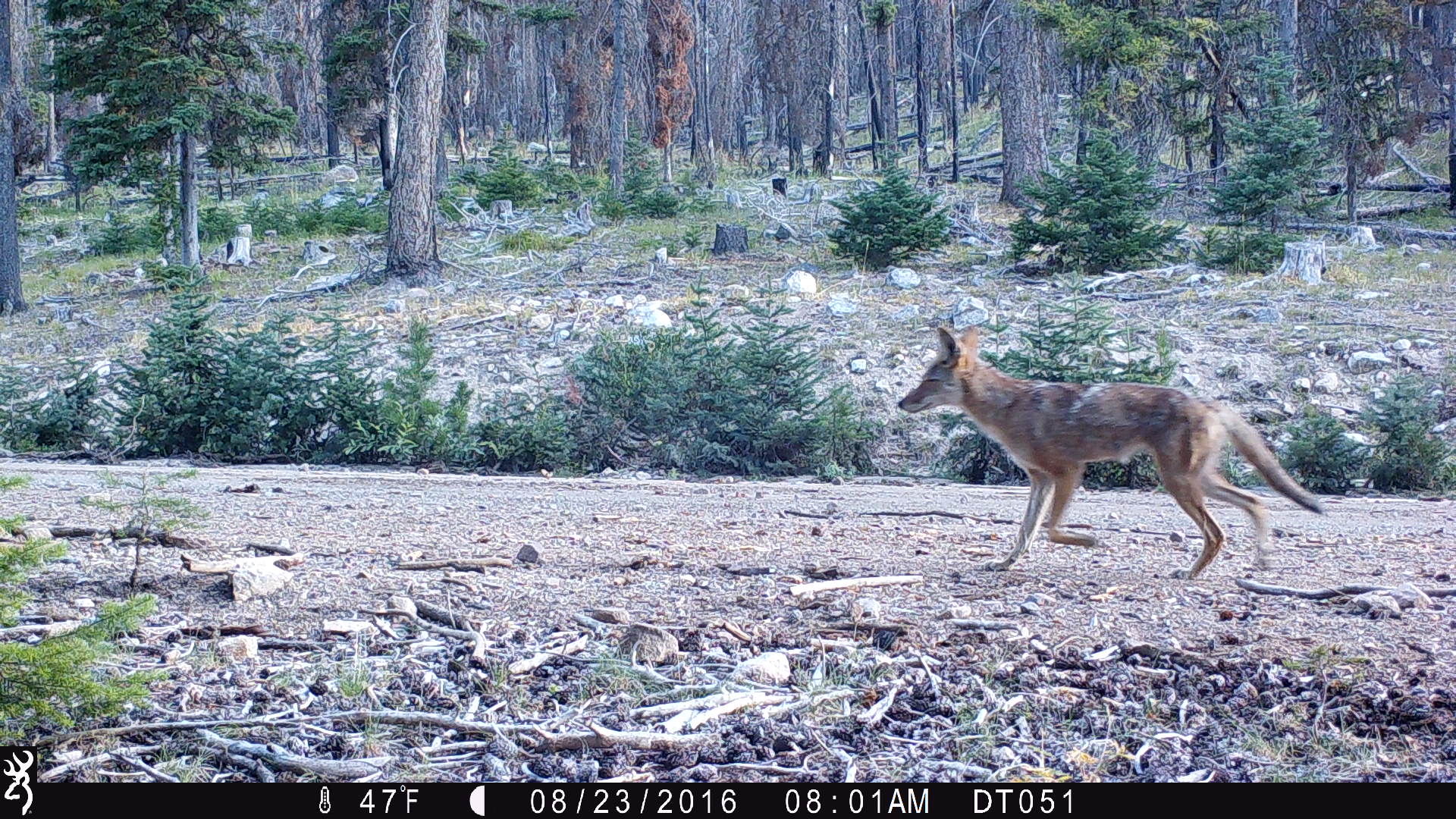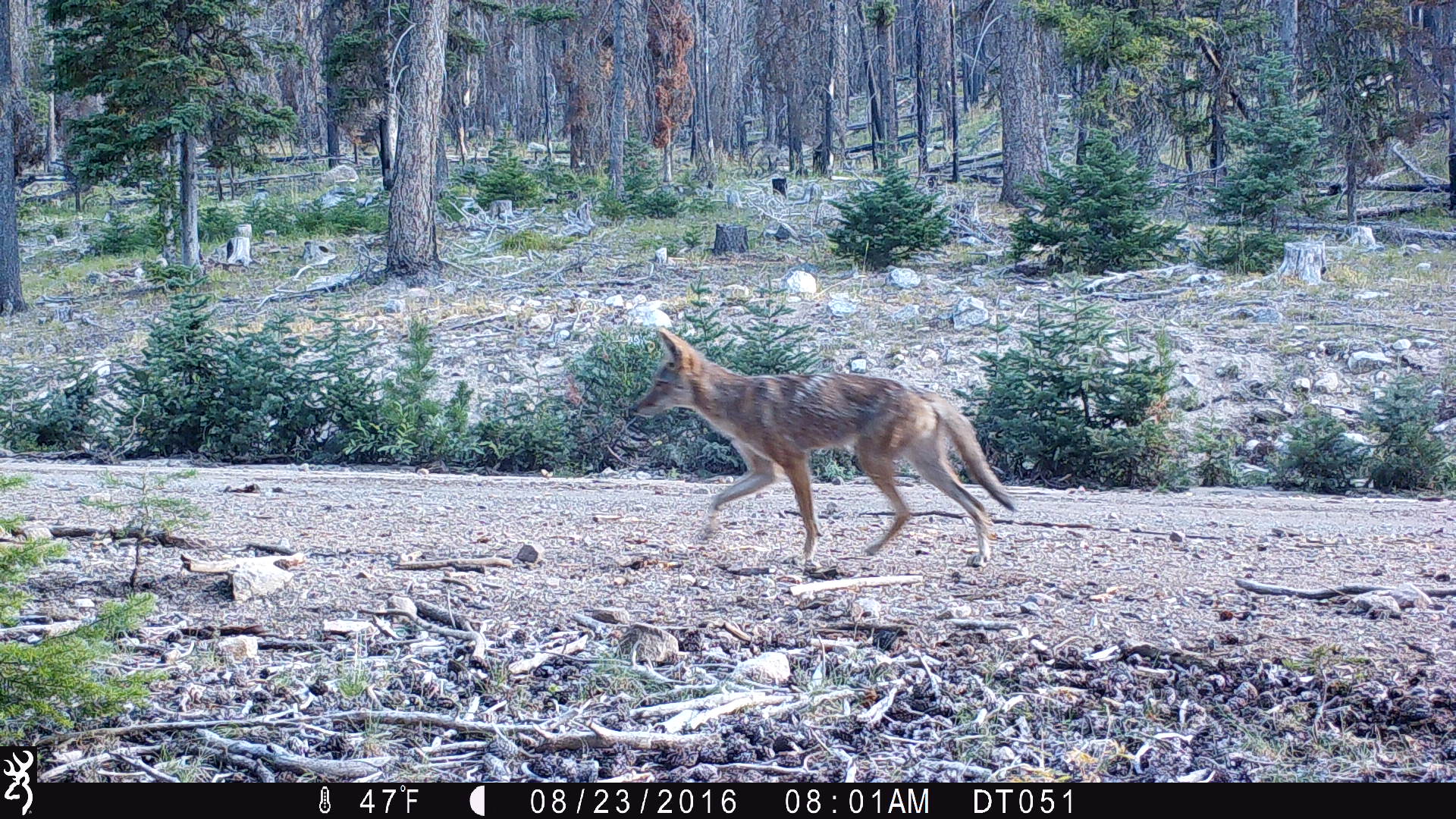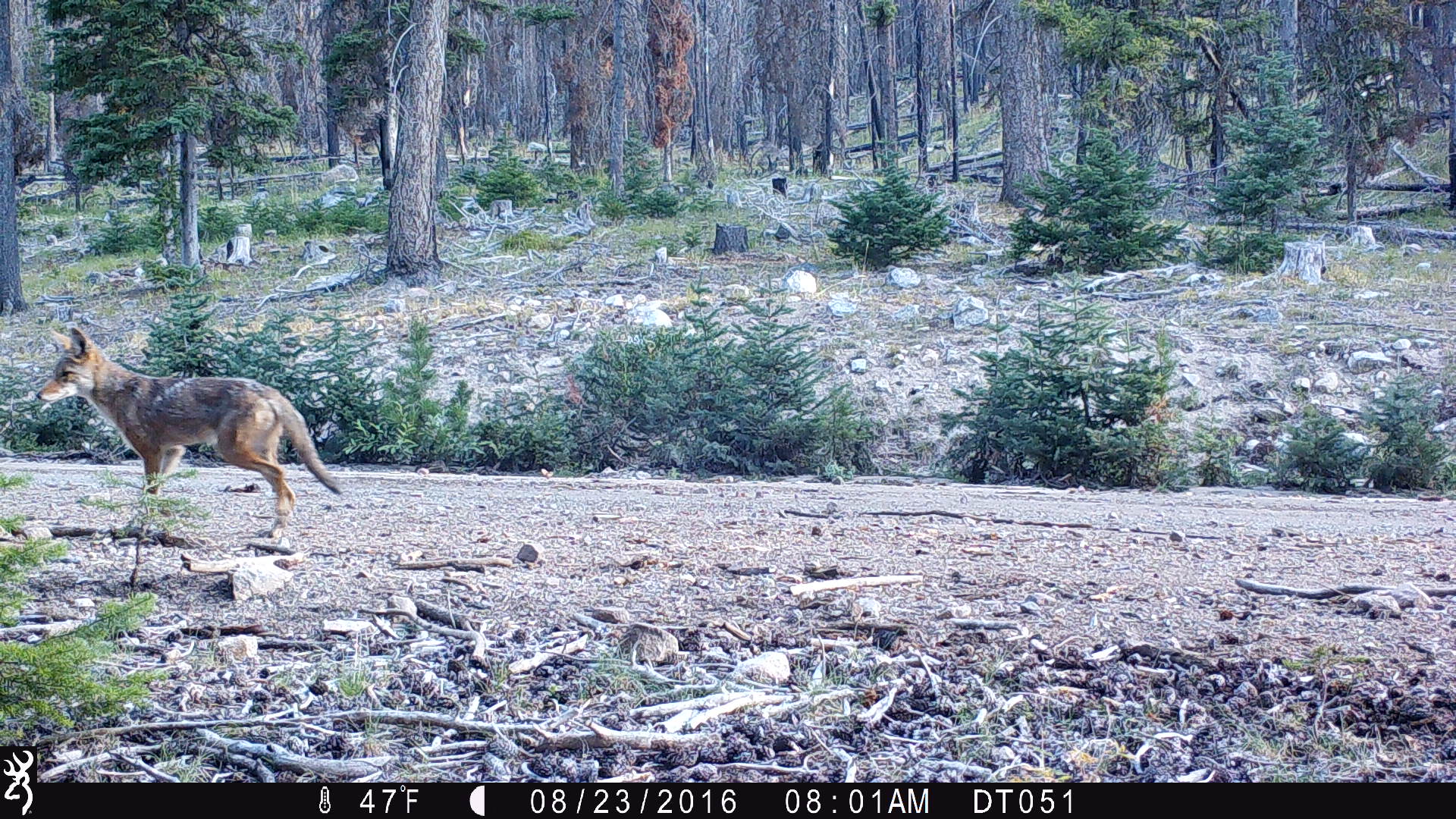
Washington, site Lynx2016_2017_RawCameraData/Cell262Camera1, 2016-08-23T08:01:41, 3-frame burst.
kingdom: Animalia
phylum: Chordata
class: Mammalia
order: Carnivora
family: Canidae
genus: Canis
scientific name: Canis latrans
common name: coyote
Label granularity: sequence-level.